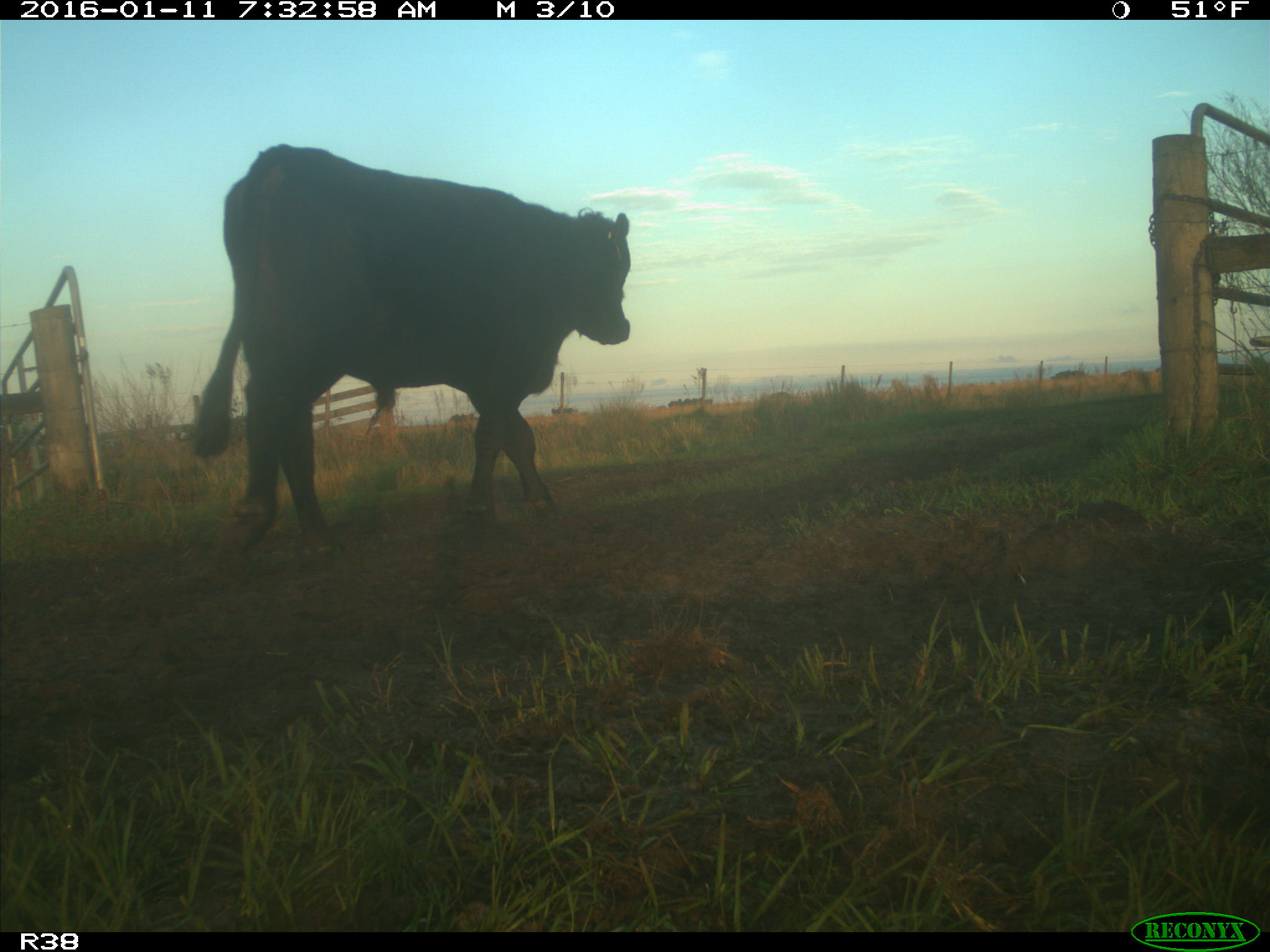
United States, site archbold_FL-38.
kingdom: Animalia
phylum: Chordata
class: Mammalia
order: Artiodactyla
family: Bovidae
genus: Bos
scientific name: Bos taurus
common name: domestic cow